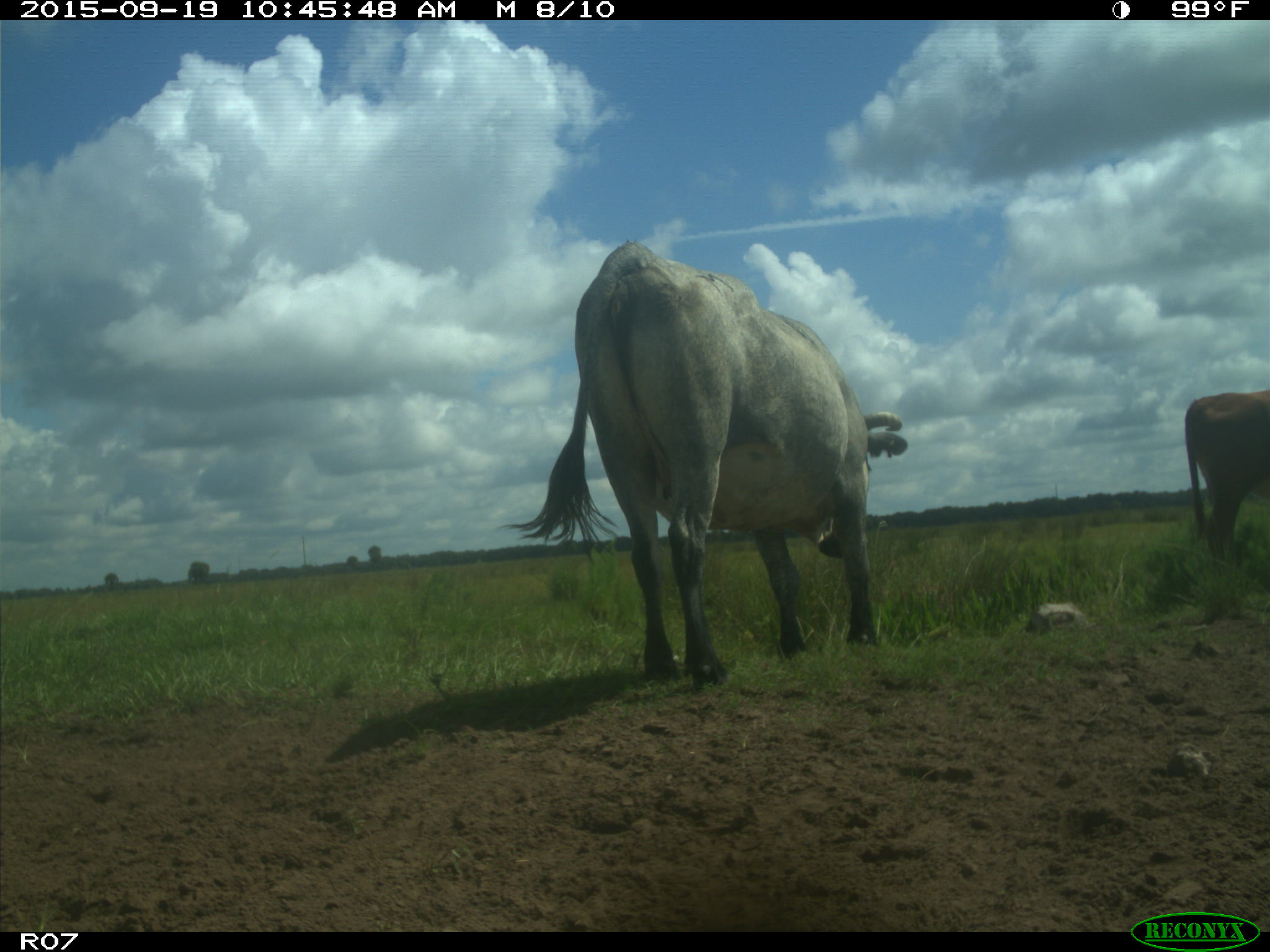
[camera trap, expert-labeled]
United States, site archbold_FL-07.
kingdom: Animalia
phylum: Chordata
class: Mammalia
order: Artiodactyla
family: Bovidae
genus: Bos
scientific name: Bos taurus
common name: domestic cow